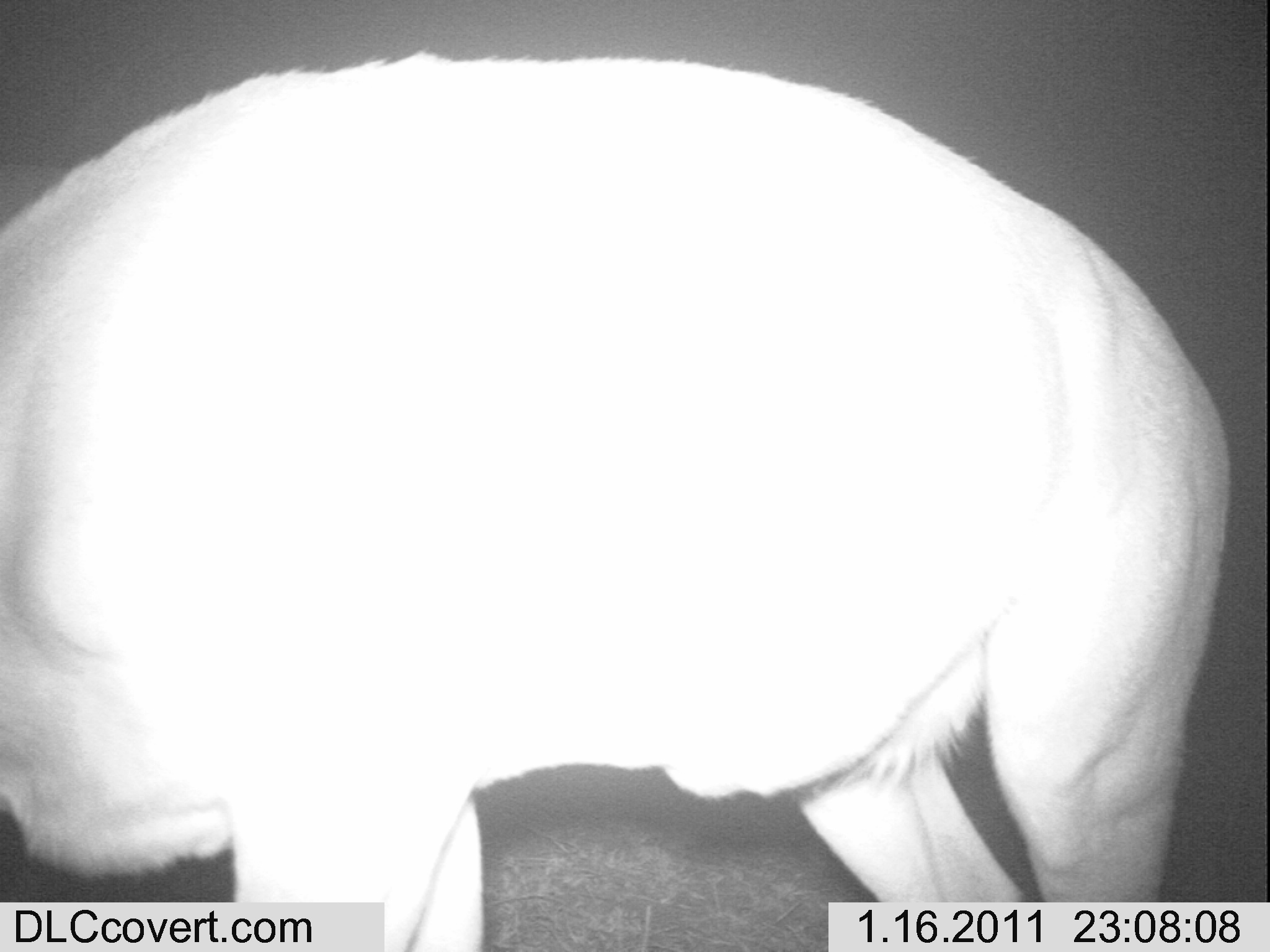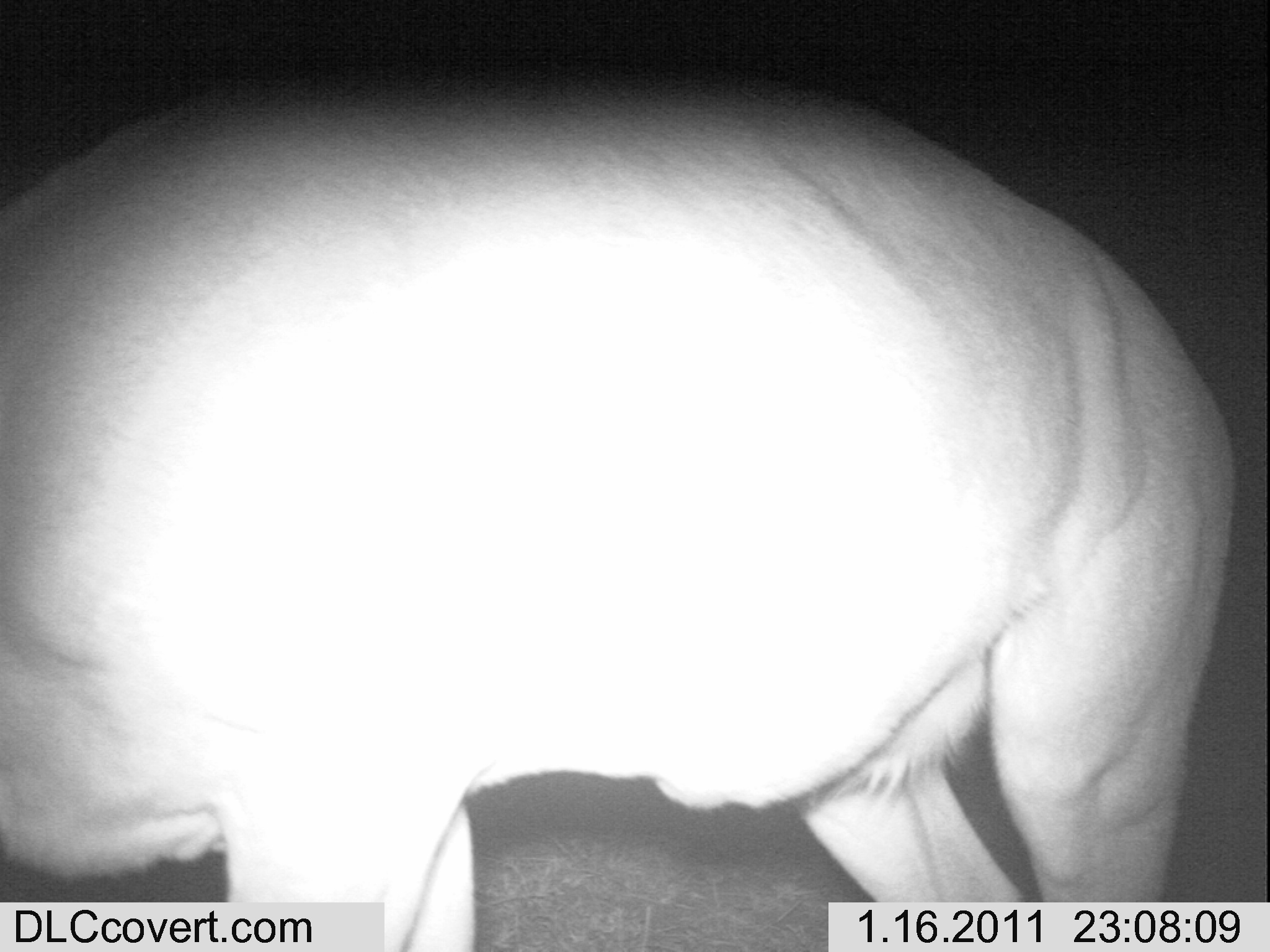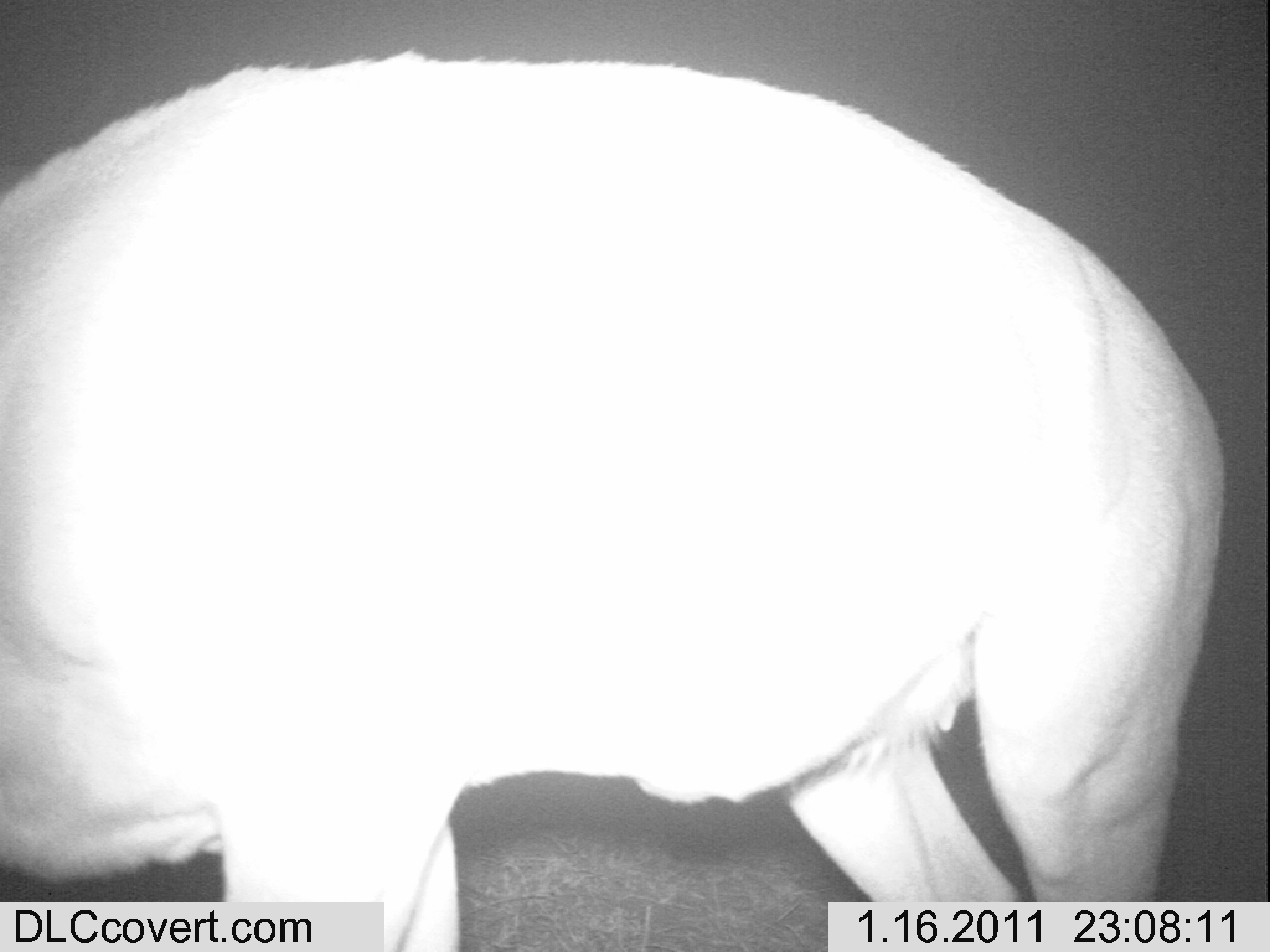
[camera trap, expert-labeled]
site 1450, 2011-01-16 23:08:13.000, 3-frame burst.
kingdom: Animalia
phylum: Chordata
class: Mammalia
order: Artiodactyla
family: Bovidae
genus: Aepyceros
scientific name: Aepyceros melampus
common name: impala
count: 1